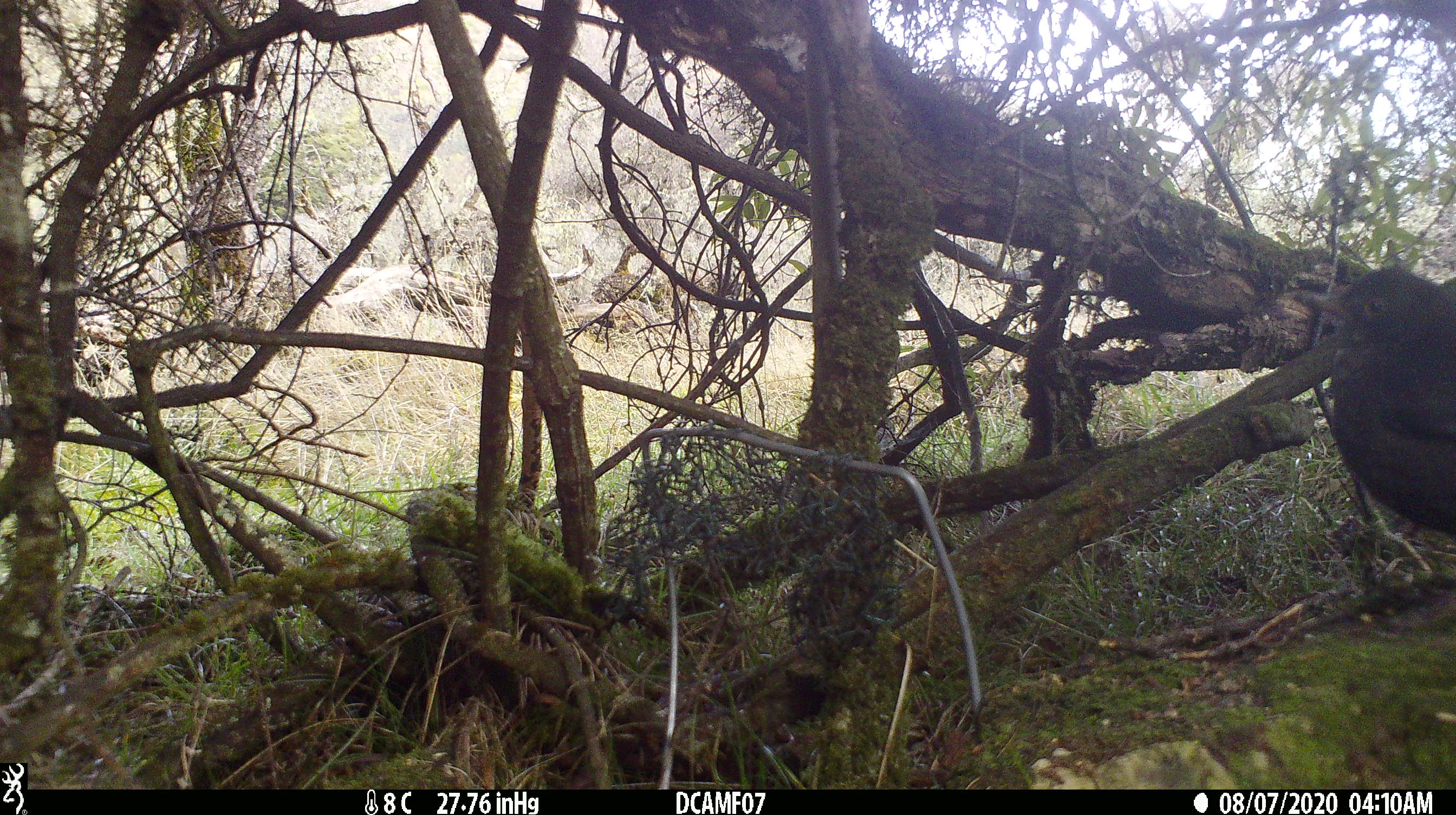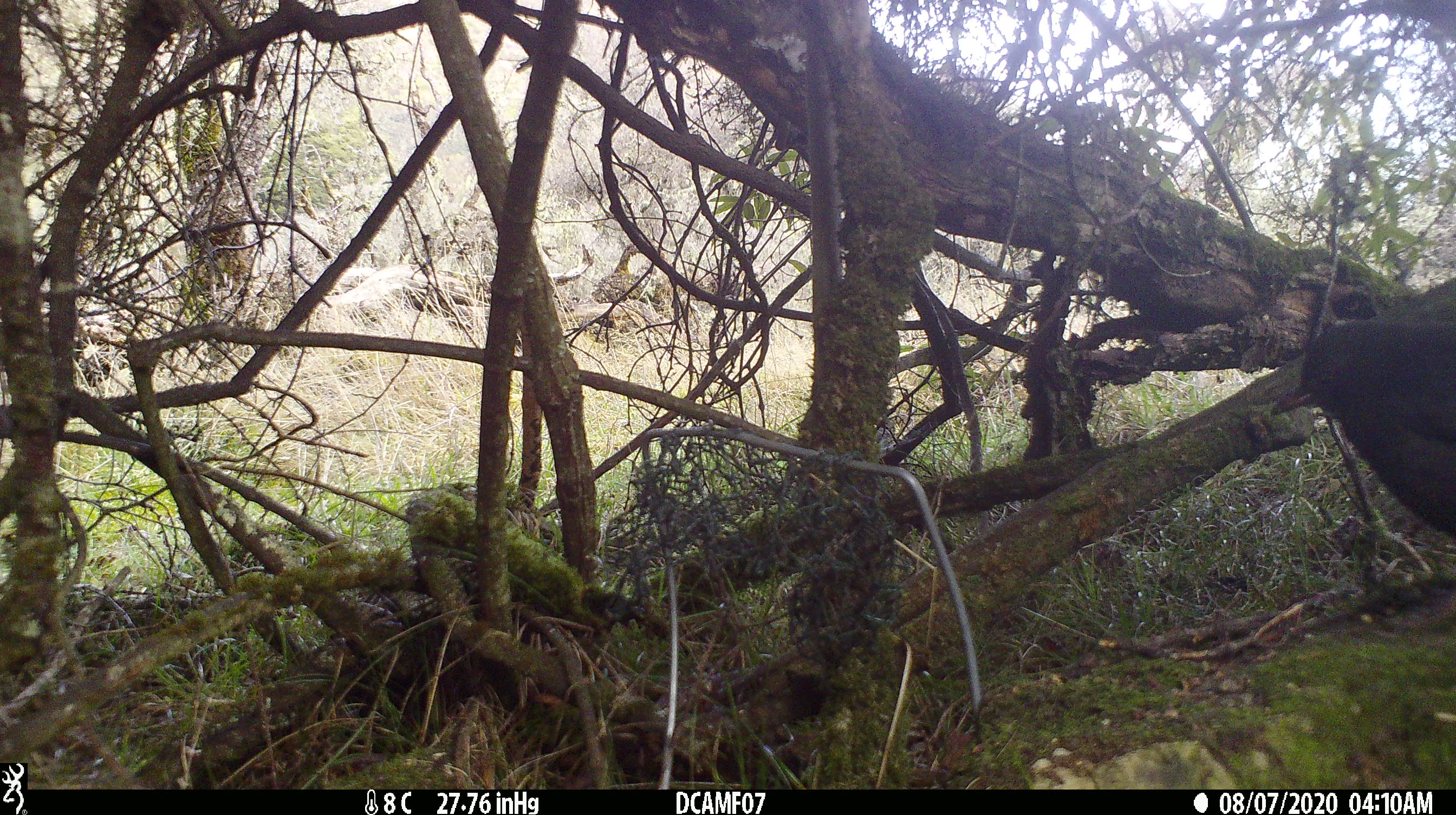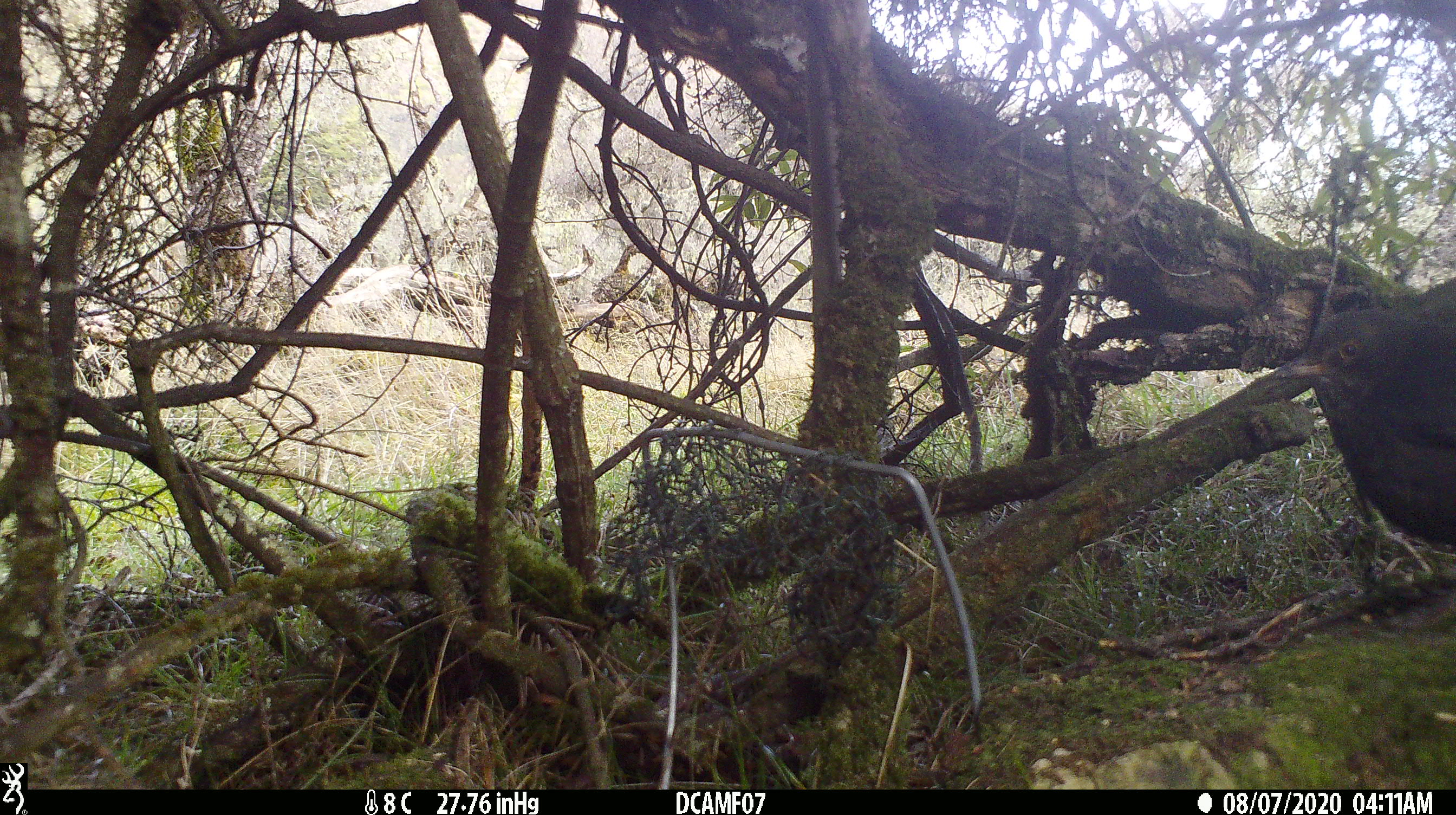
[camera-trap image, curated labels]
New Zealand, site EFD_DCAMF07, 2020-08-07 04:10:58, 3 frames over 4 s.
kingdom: Animalia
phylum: Chordata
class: Aves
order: Passeriformes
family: Turdidae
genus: Turdus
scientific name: Turdus merula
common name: eurasian blackbird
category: blackbird